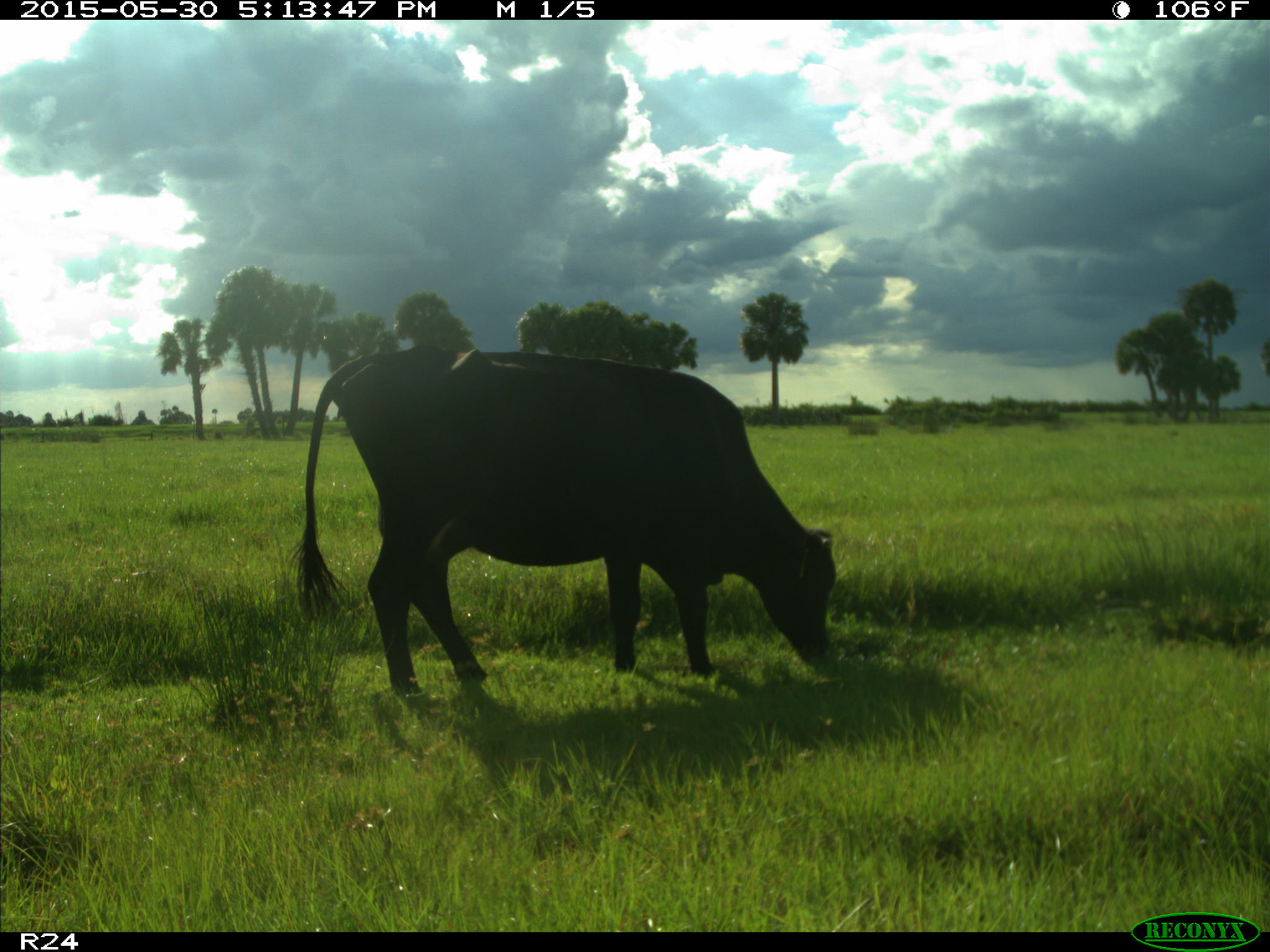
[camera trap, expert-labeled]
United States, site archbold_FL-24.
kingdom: Animalia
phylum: Chordata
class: Mammalia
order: Artiodactyla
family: Bovidae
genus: Bos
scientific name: Bos taurus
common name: domestic cow